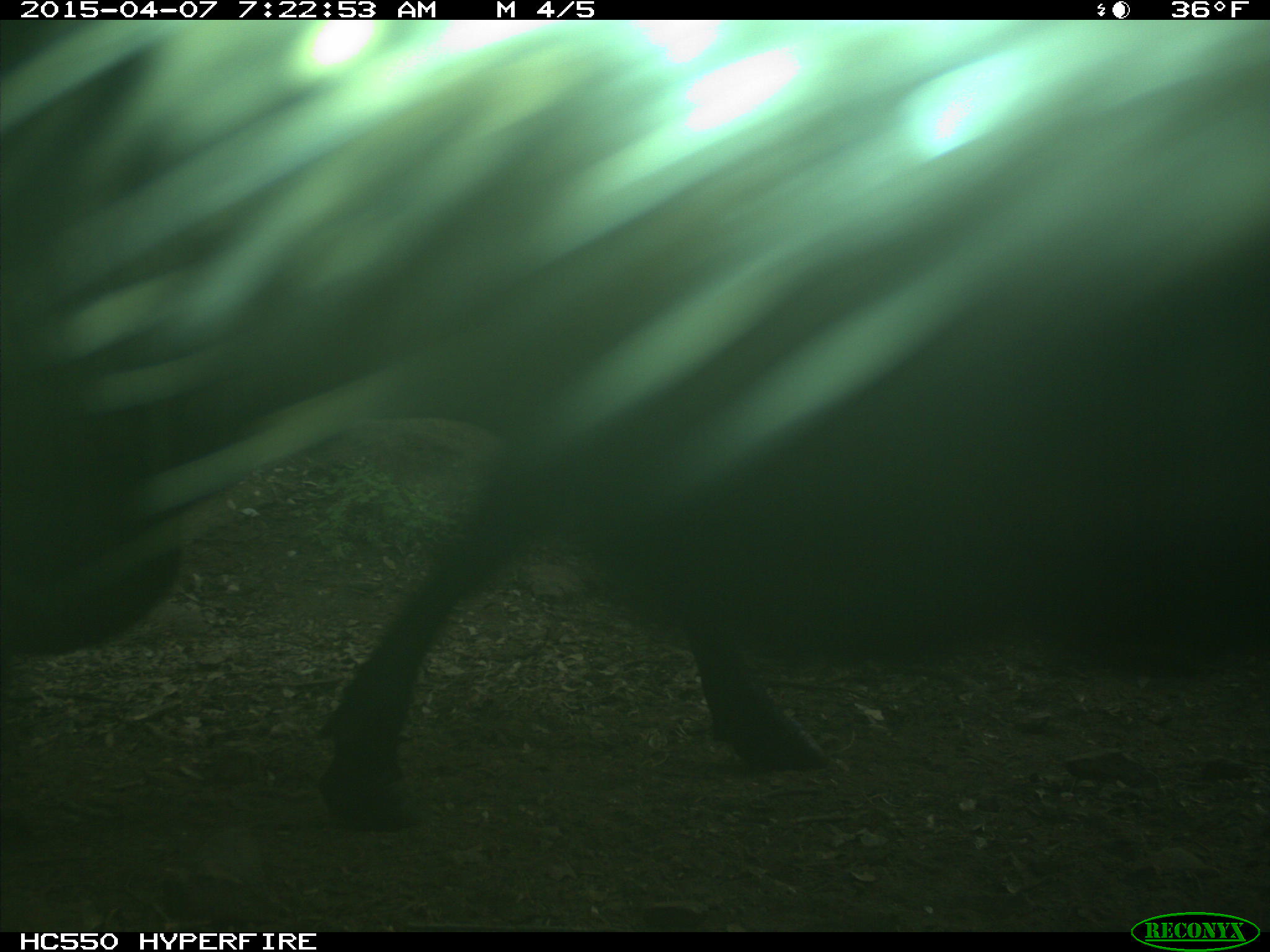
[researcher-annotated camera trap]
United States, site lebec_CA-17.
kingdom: Animalia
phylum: Chordata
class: Mammalia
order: Artiodactyla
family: Bovidae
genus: Bos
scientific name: Bos taurus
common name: domestic cow